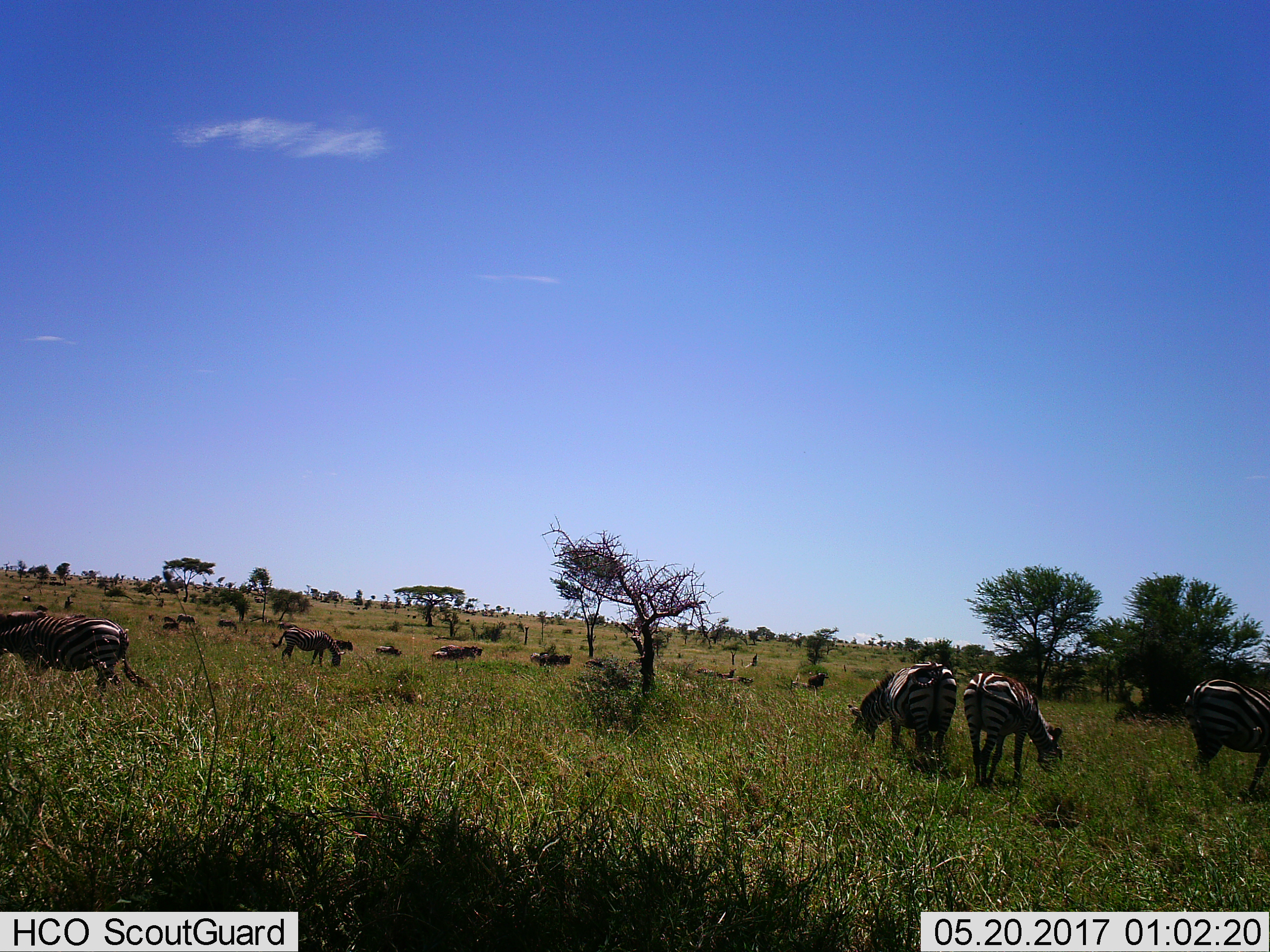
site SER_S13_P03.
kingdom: Animalia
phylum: Chordata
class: Mammalia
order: Artiodactyla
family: Bovidae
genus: Connochaetes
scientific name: Connochaetes taurinus taurinus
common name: blue wildebeest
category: wildebeestblue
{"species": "wildebeestblue (blue wildebeest) (Connochaetes taurinus taurinus)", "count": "11-50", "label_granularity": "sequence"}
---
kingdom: Animalia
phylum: Chordata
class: Mammalia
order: Perissodactyla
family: Equidae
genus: Equus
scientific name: Equus quagga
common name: plains zebra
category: zebraplains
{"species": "zebraplains (plains zebra) (Equus quagga)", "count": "5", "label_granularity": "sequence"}